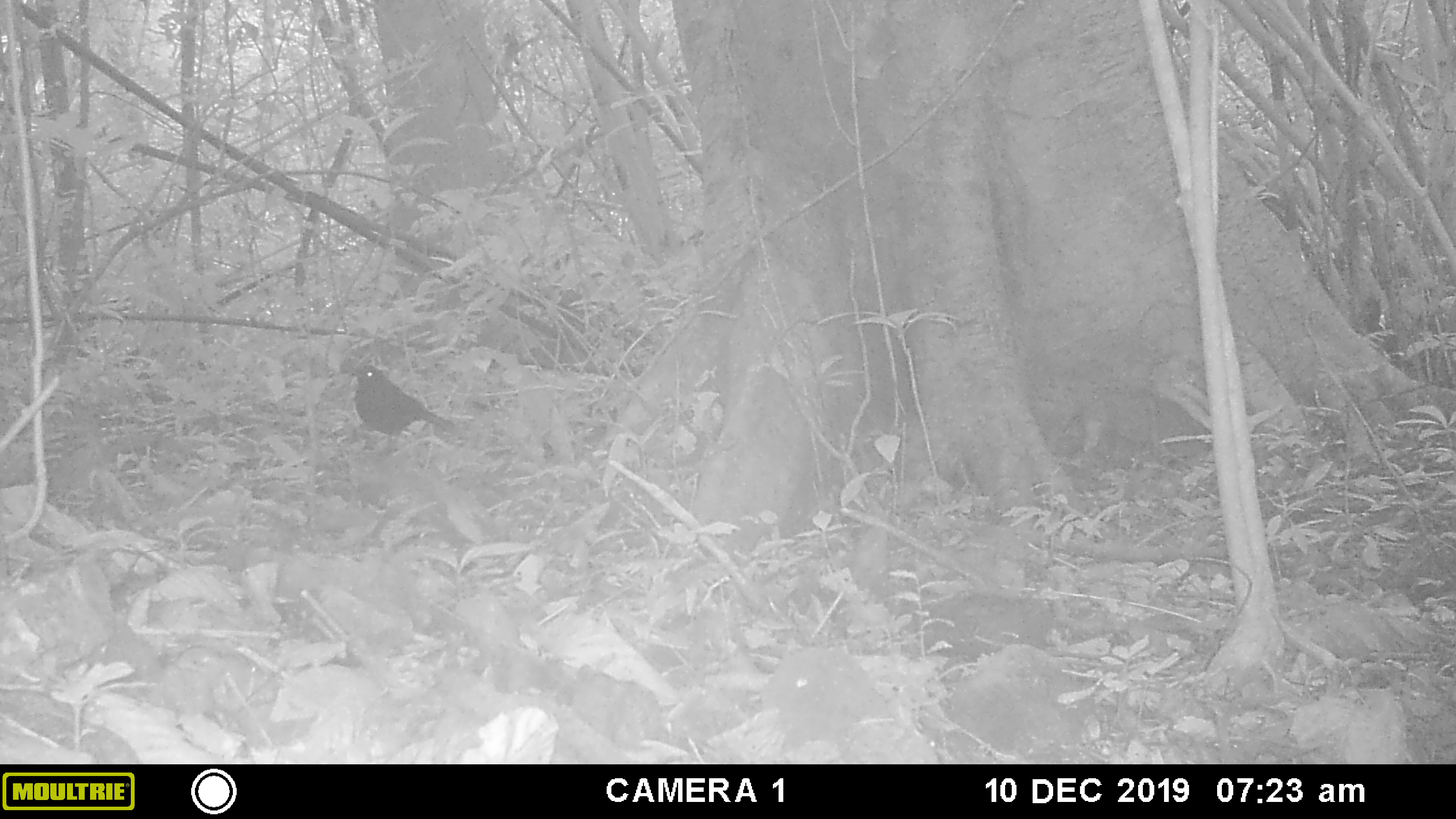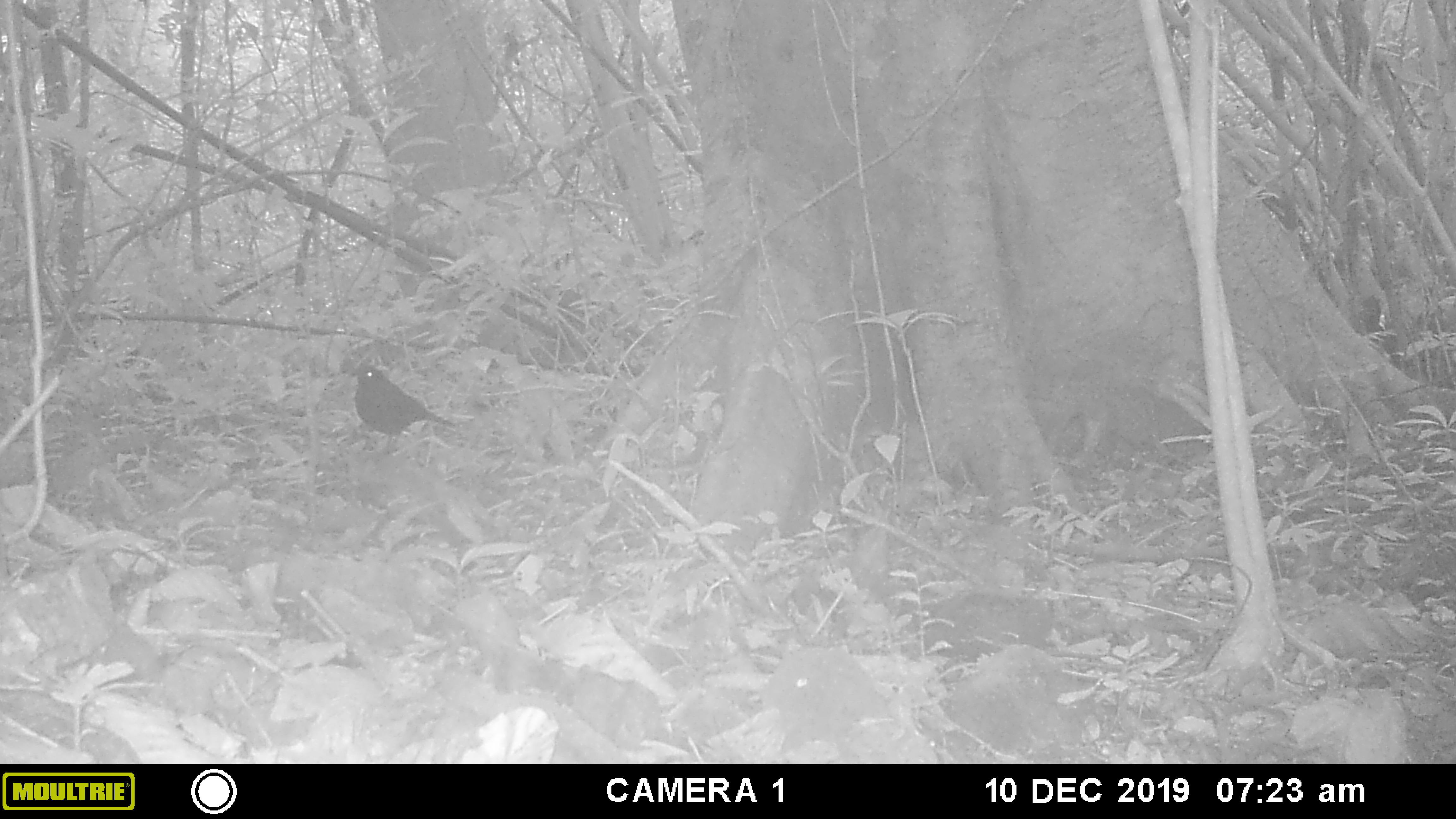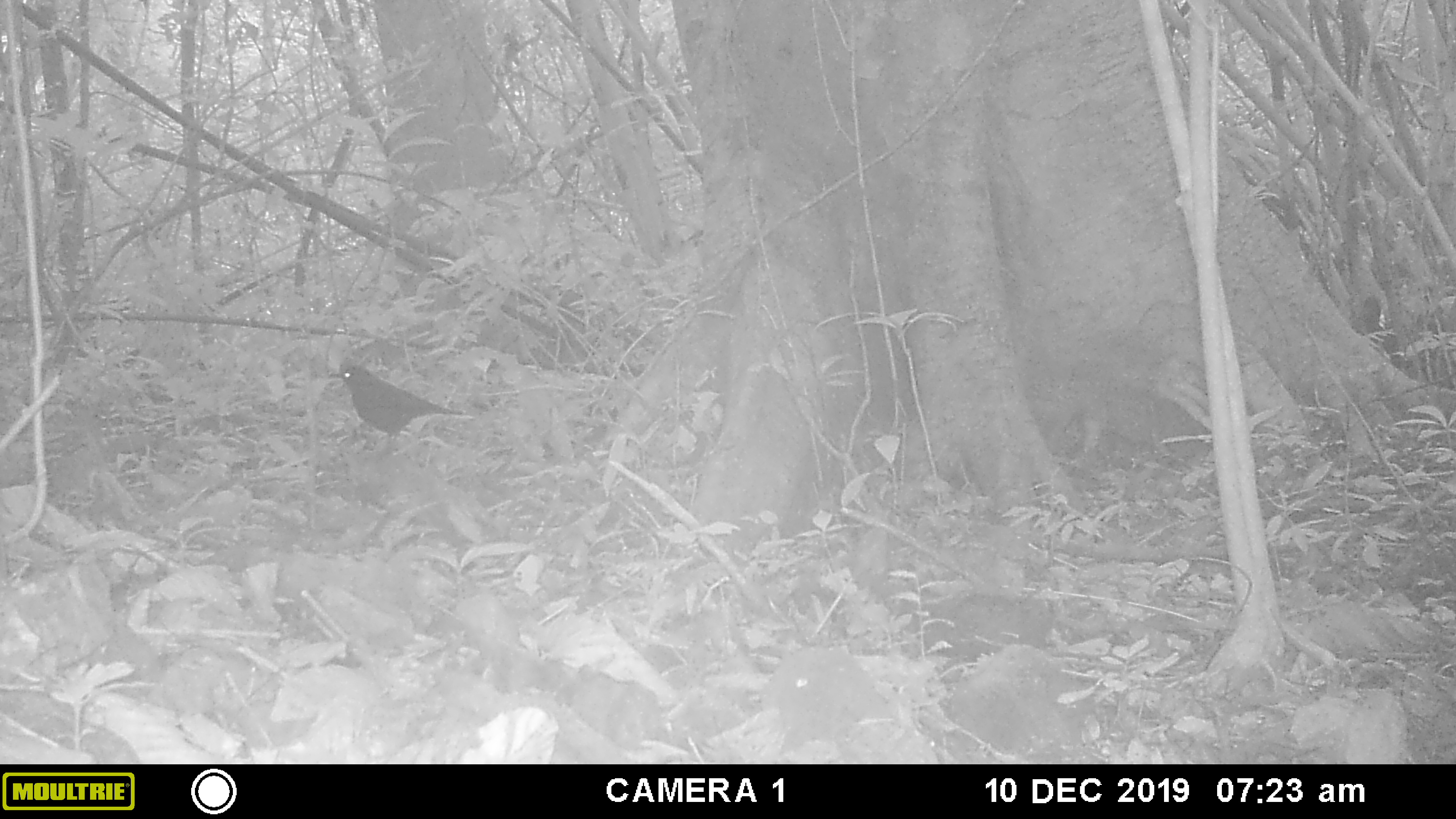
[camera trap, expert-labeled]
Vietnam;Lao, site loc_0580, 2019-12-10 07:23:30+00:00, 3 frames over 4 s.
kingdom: Animalia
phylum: Chordata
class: Aves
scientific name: Aves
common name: bird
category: unidentified bird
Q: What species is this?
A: Unidentified bird (bird) (Aves).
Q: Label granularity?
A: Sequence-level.